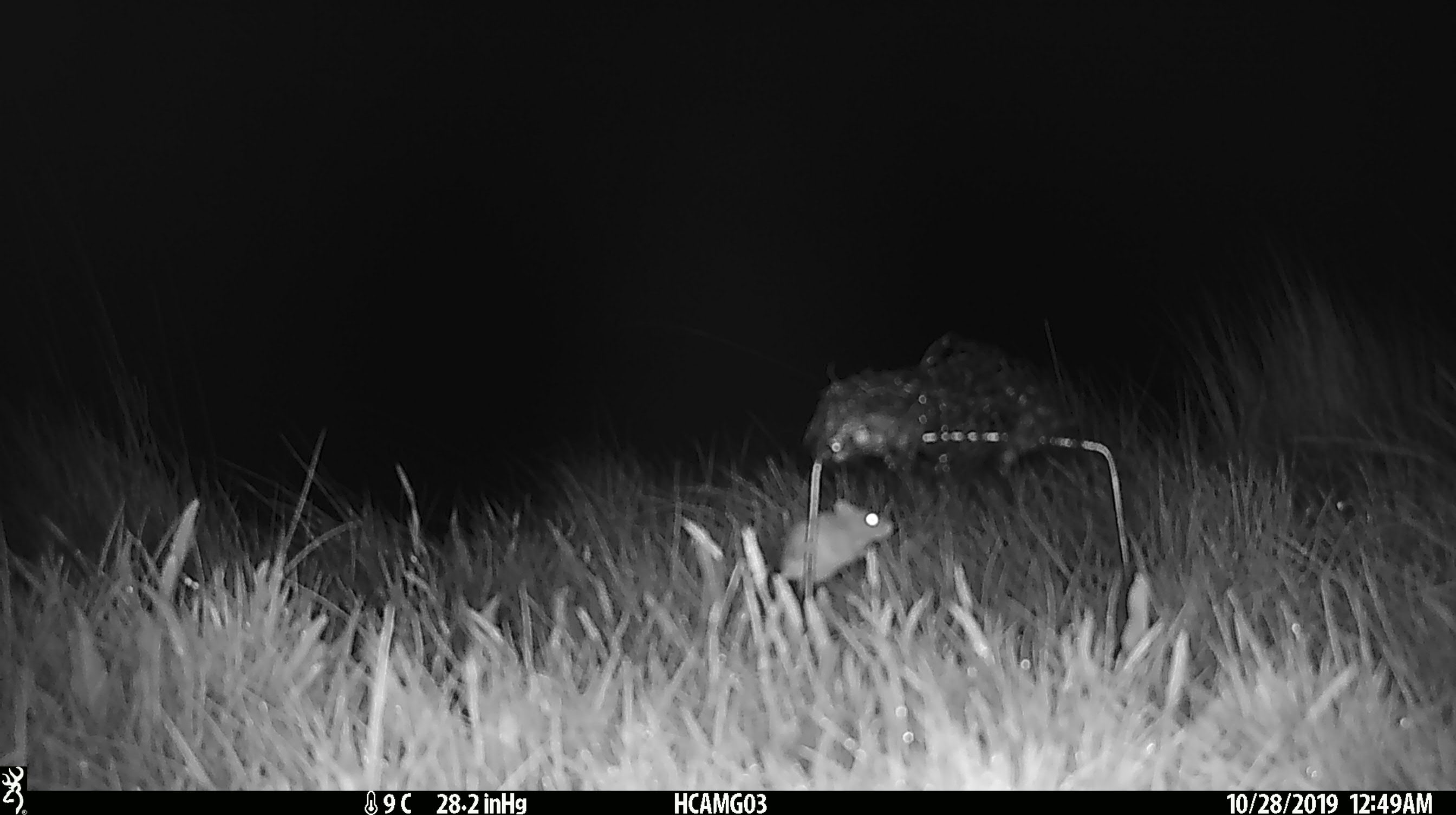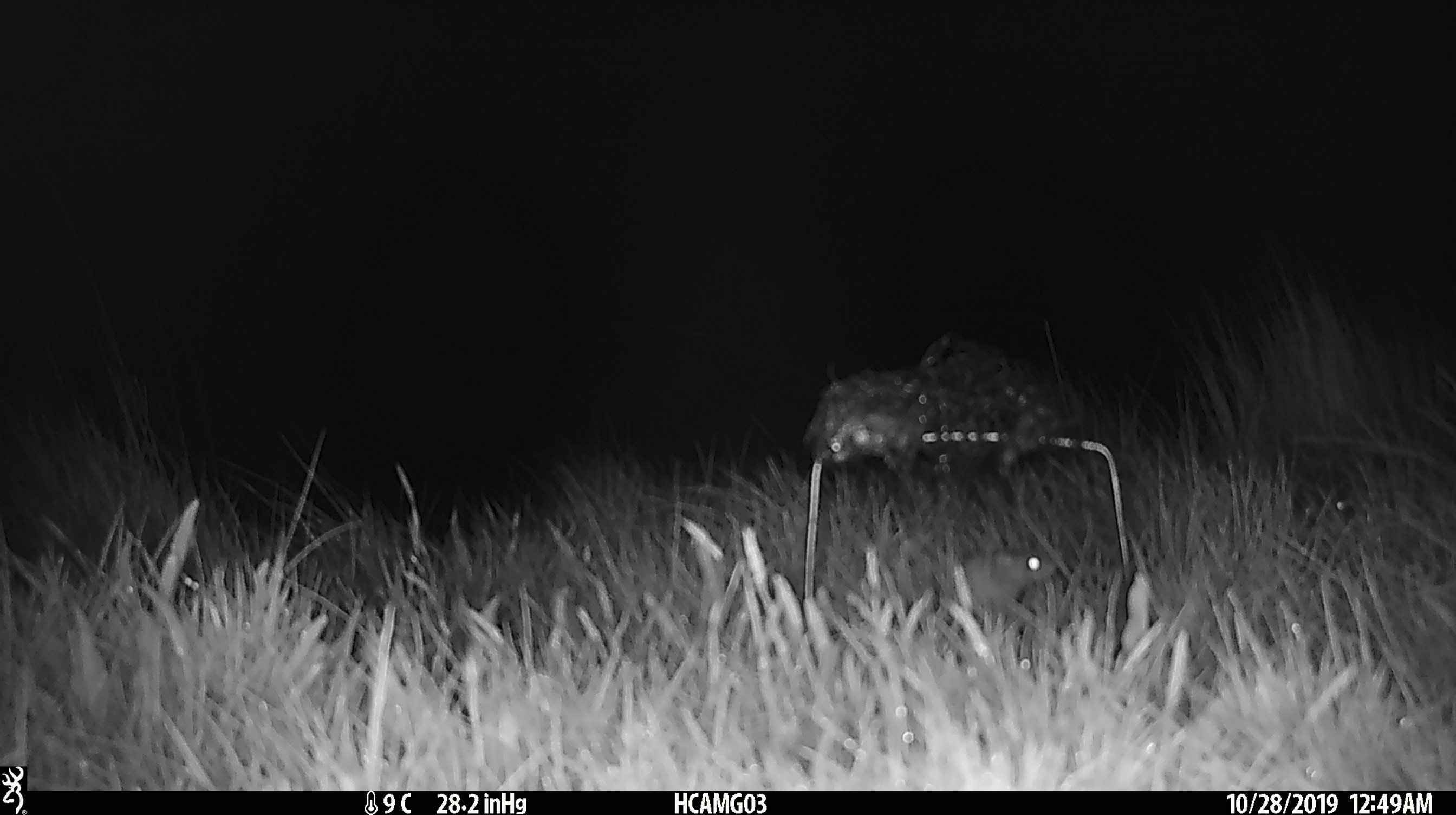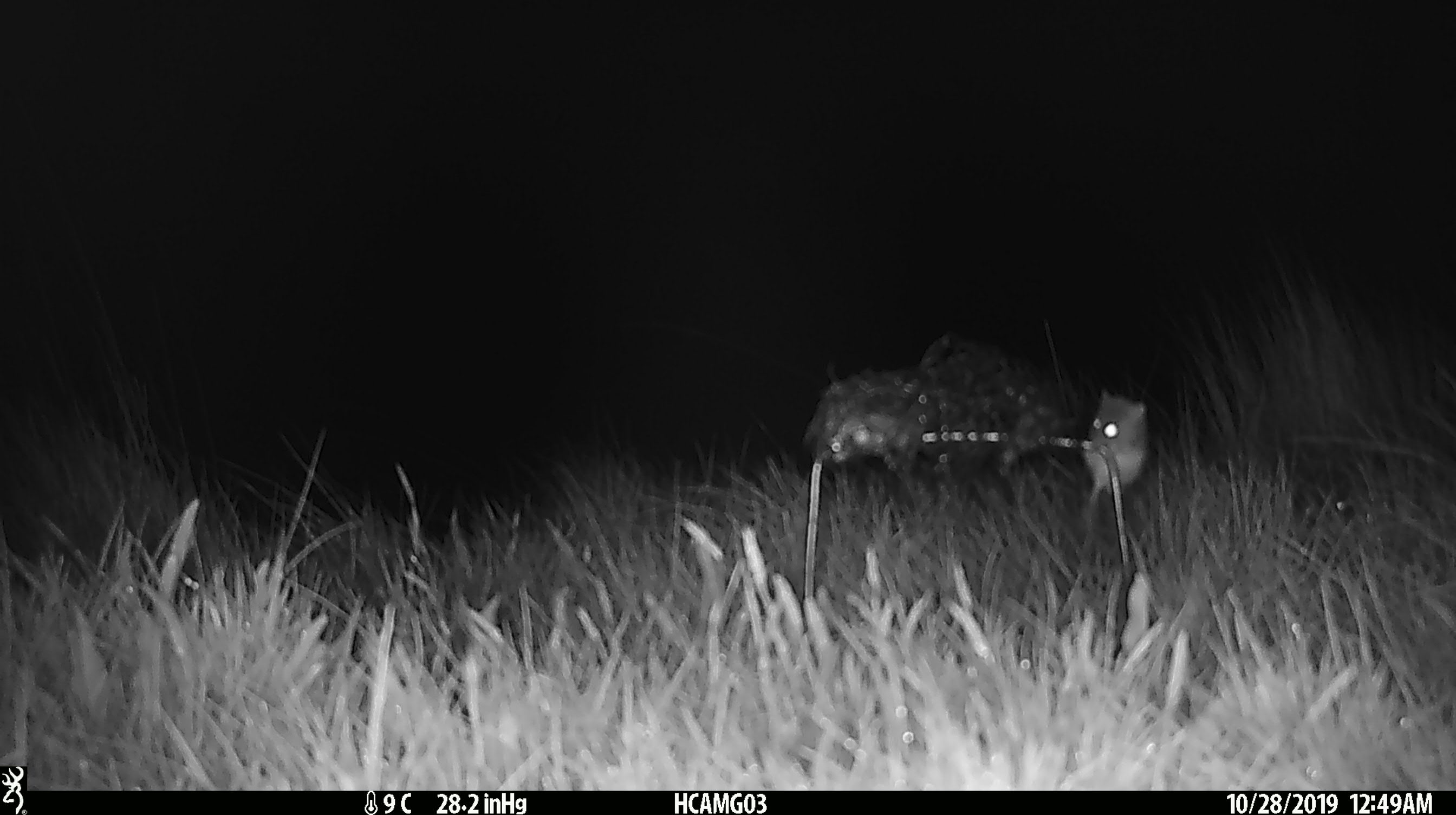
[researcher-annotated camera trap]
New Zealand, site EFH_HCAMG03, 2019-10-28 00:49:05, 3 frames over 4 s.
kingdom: Animalia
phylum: Chordata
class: Mammalia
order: Rodentia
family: Muridae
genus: Mus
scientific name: Mus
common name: mouse